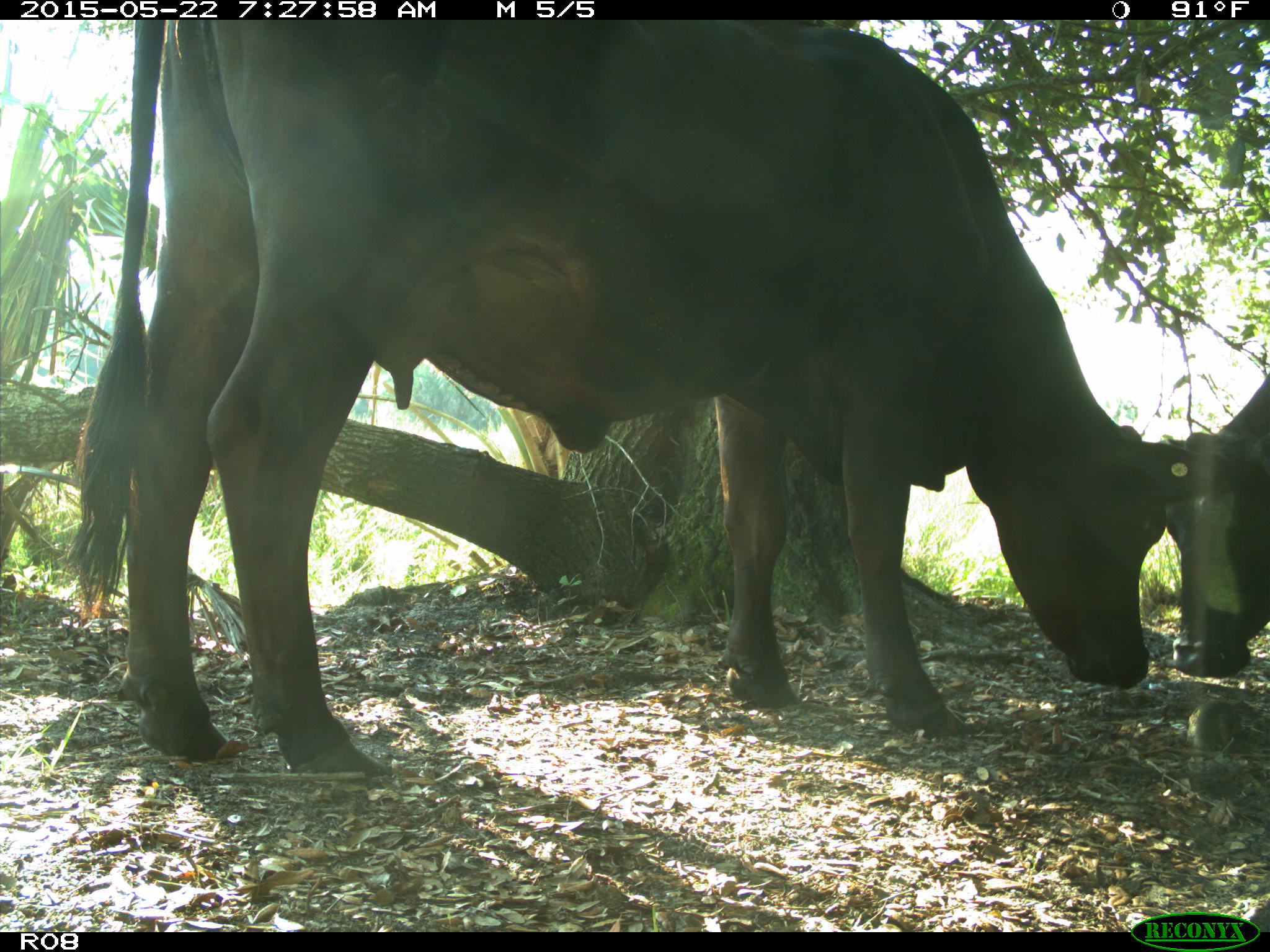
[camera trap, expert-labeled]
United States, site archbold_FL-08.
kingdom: Animalia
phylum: Chordata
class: Mammalia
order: Artiodactyla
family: Bovidae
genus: Bos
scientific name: Bos taurus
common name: domestic cow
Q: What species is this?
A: Bos taurus (domestic cow).